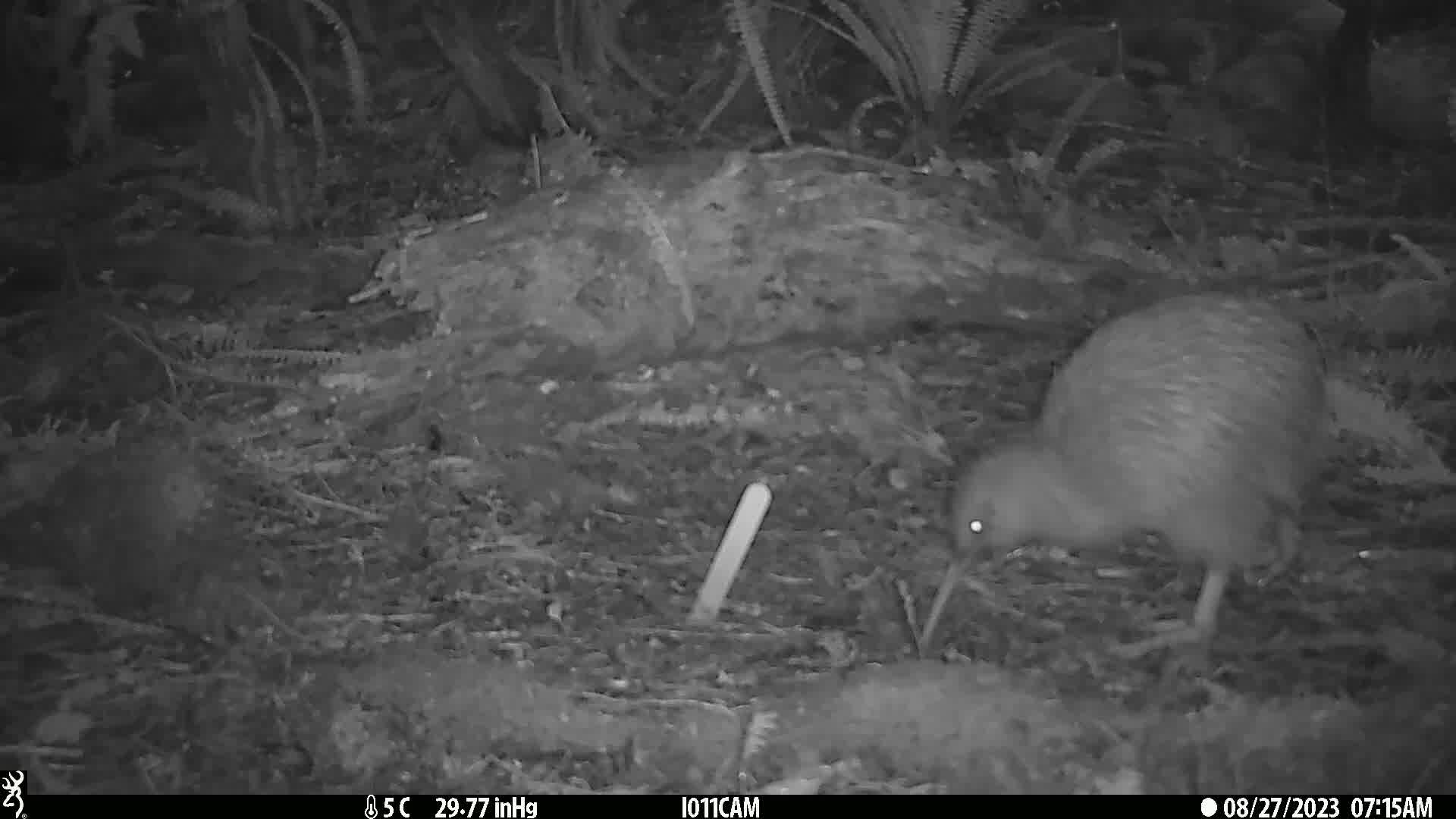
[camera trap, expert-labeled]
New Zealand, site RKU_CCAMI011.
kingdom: Animalia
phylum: Chordata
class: Aves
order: Apterygiformes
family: Apterygidae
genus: Apteryx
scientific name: Apteryx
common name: kiwi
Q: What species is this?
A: Kiwi (Apteryx).